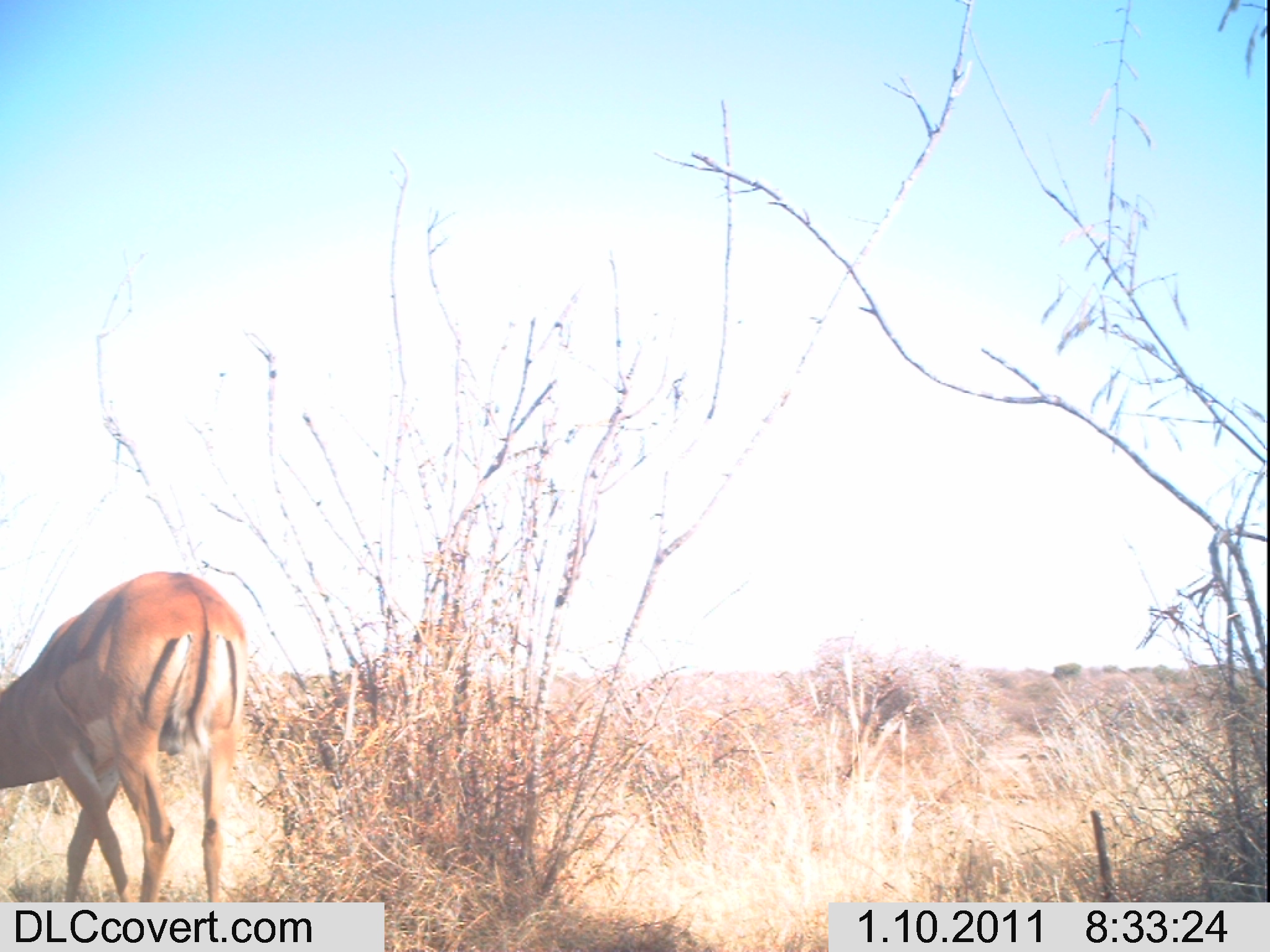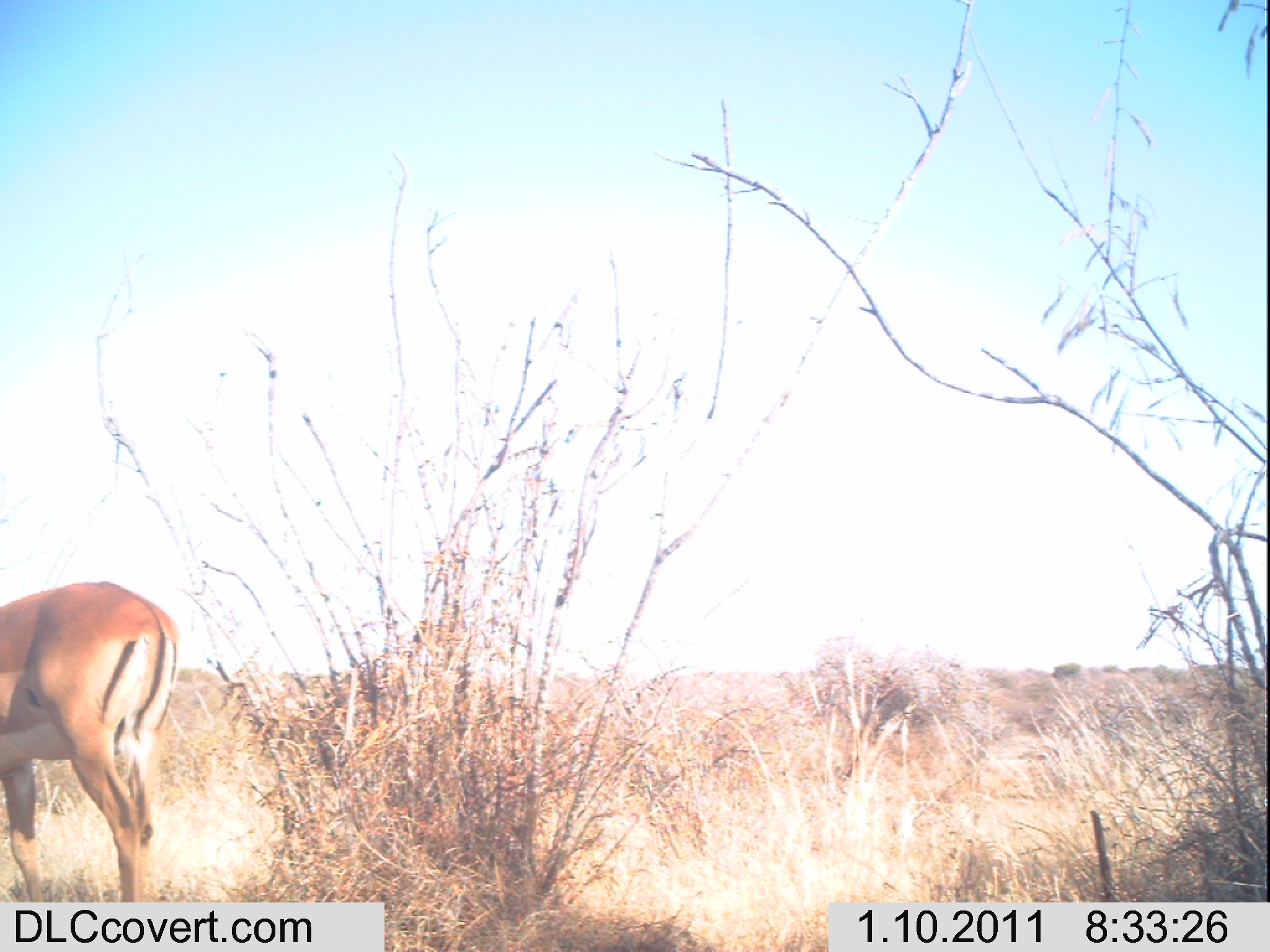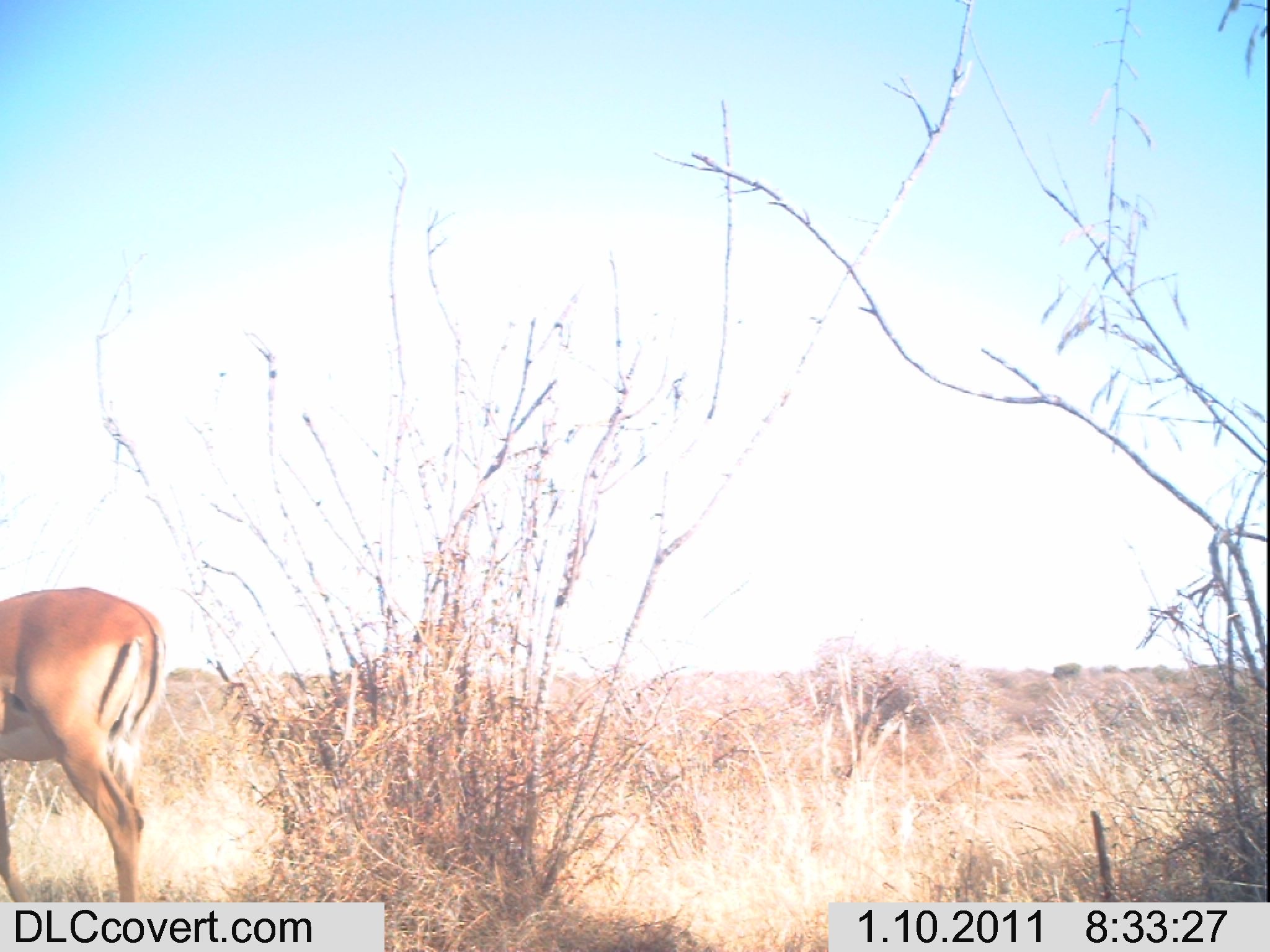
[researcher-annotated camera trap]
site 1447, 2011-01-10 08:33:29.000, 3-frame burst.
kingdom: Animalia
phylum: Chordata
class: Mammalia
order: Artiodactyla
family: Bovidae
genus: Aepyceros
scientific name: Aepyceros melampus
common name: impala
Aepyceros melampus (impala), count 1.